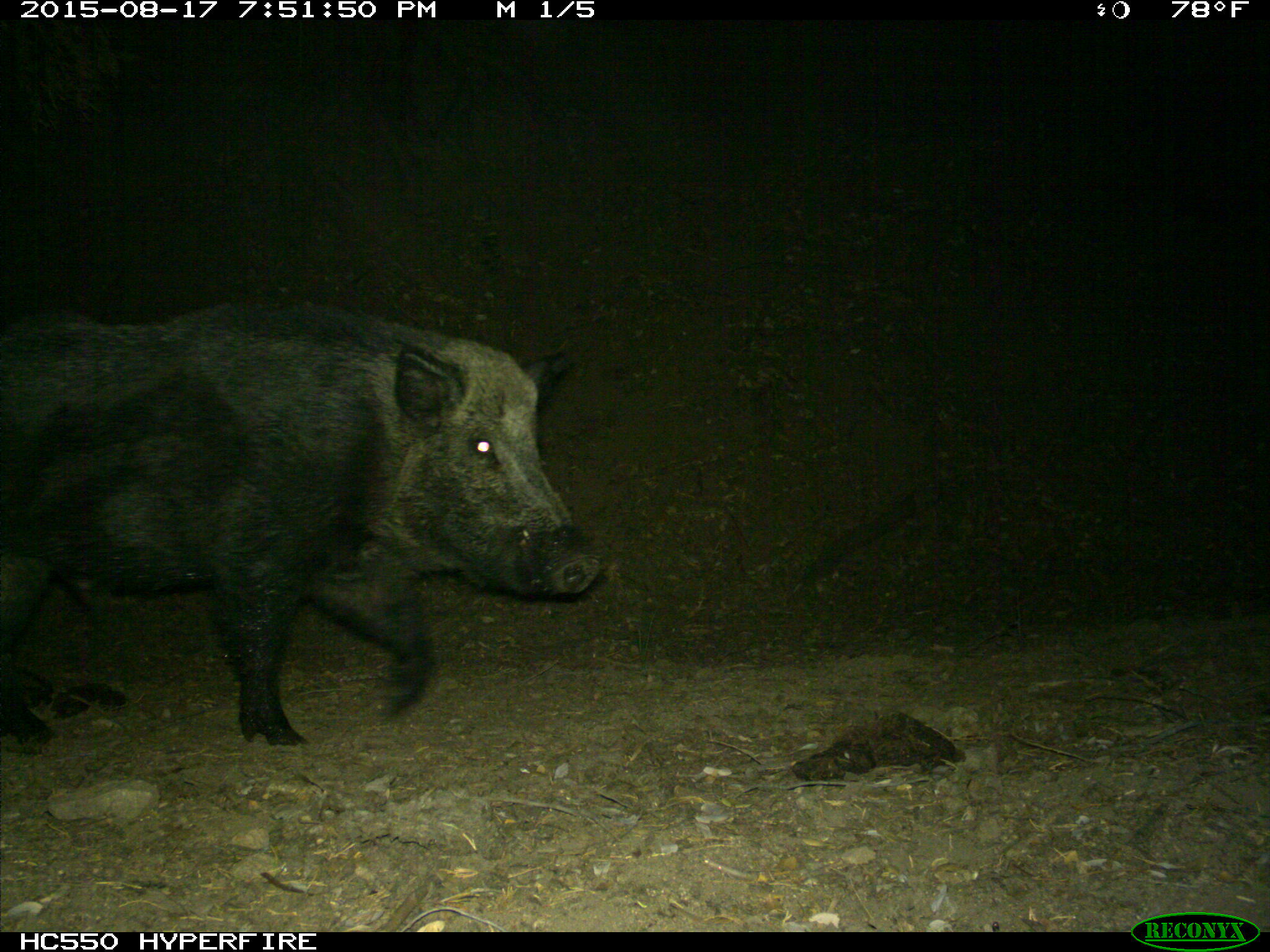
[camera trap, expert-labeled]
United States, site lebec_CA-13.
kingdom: Animalia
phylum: Chordata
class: Mammalia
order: Artiodactyla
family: Suidae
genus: Sus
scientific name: Sus scrofa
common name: wild boar